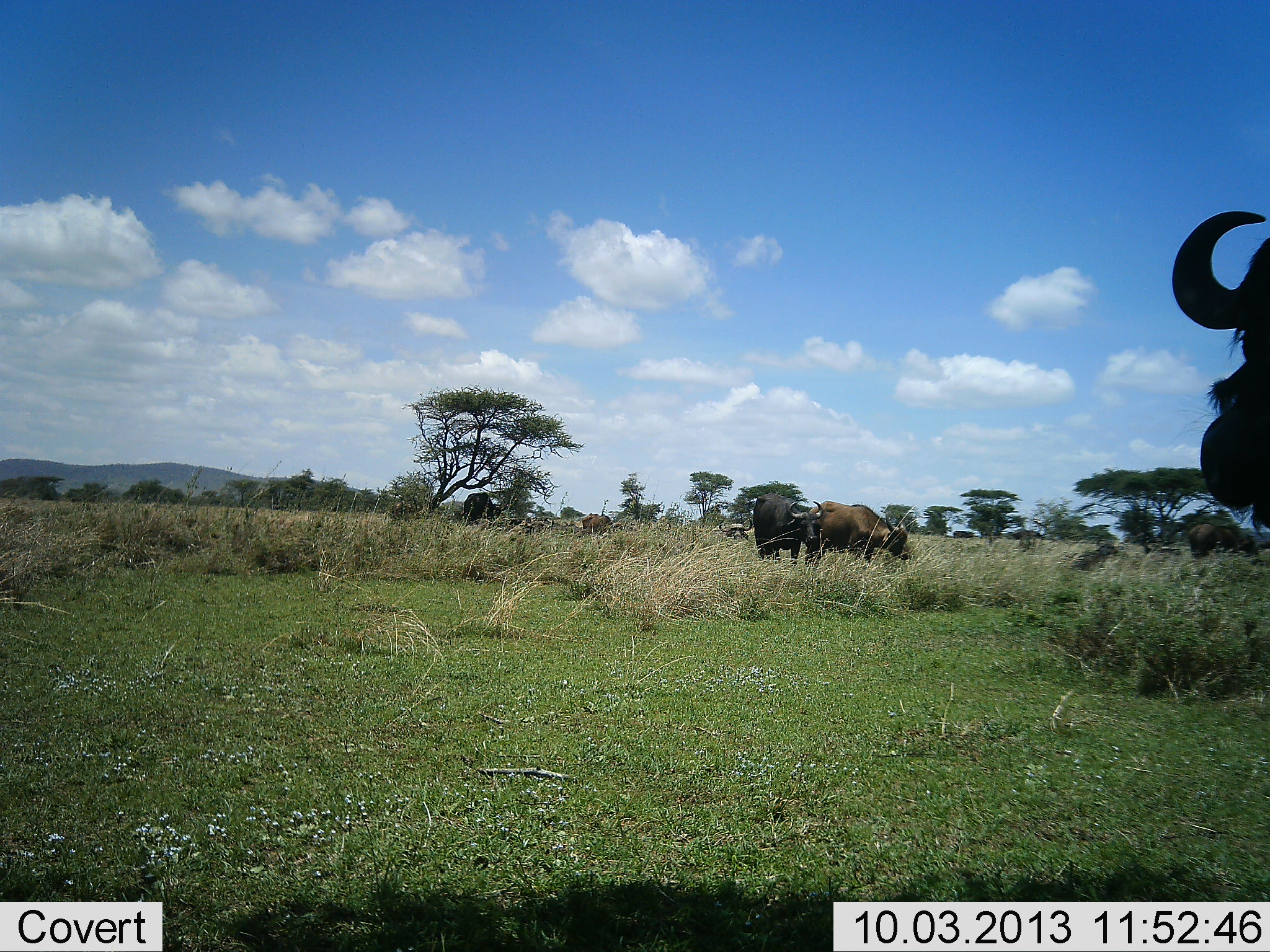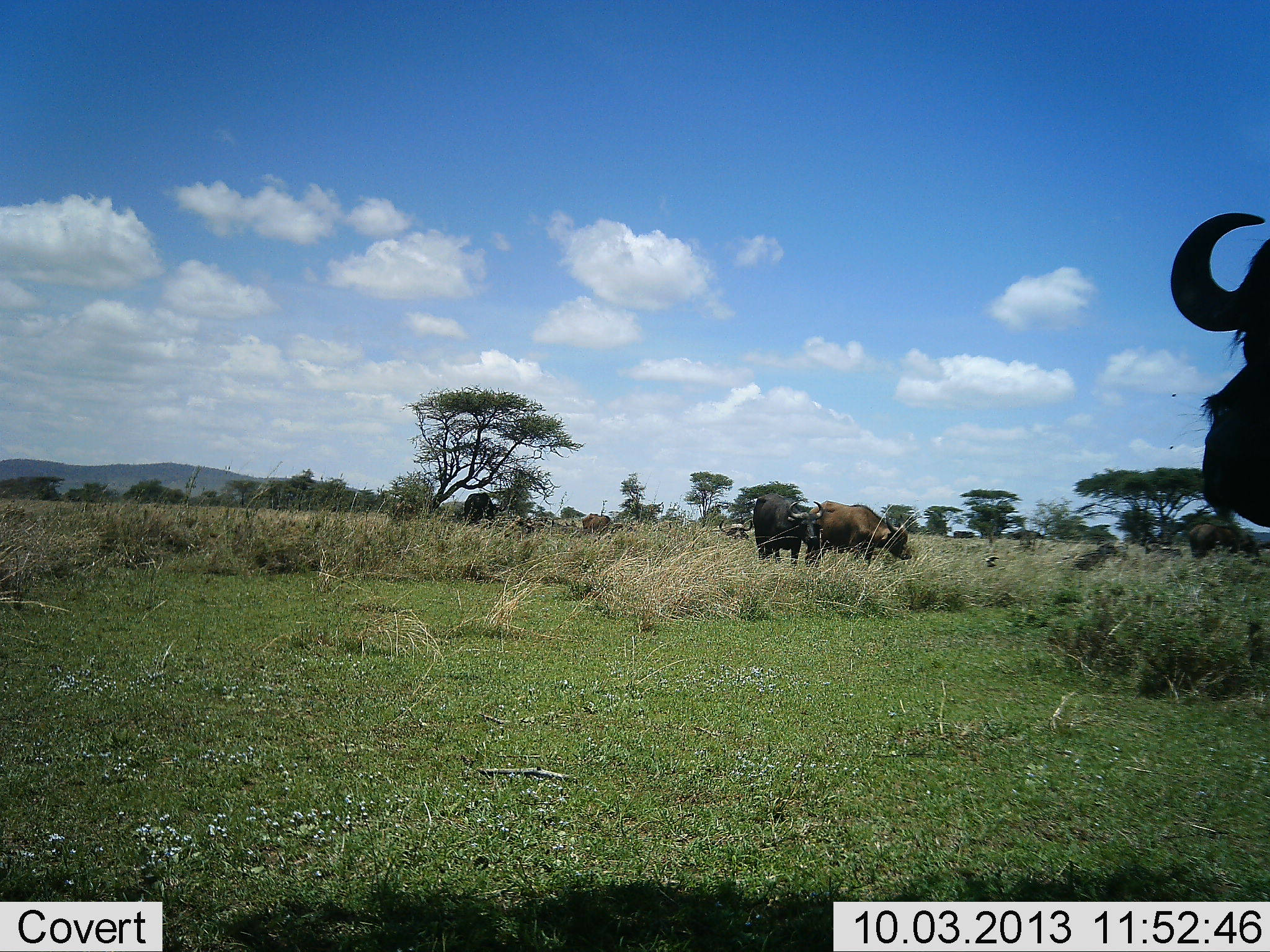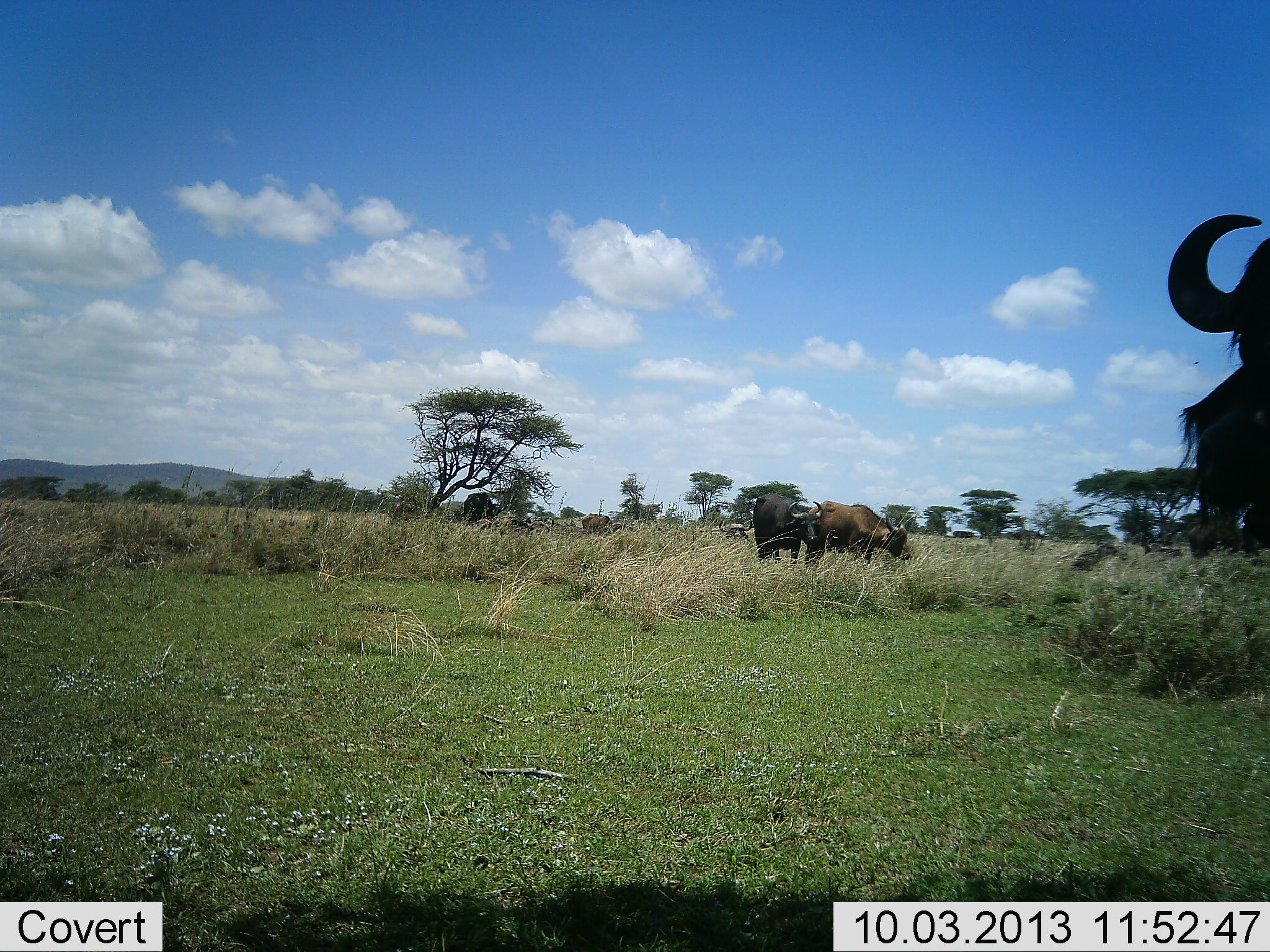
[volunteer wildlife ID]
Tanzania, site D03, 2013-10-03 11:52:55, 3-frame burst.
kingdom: Animalia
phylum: Chordata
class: Mammalia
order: Artiodactyla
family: Bovidae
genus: Syncerus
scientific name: Syncerus caffer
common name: cape buffalo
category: buffalo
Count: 5.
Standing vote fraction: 70%.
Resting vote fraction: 33%.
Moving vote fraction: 4%.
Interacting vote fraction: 0%.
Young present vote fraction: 0%.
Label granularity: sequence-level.